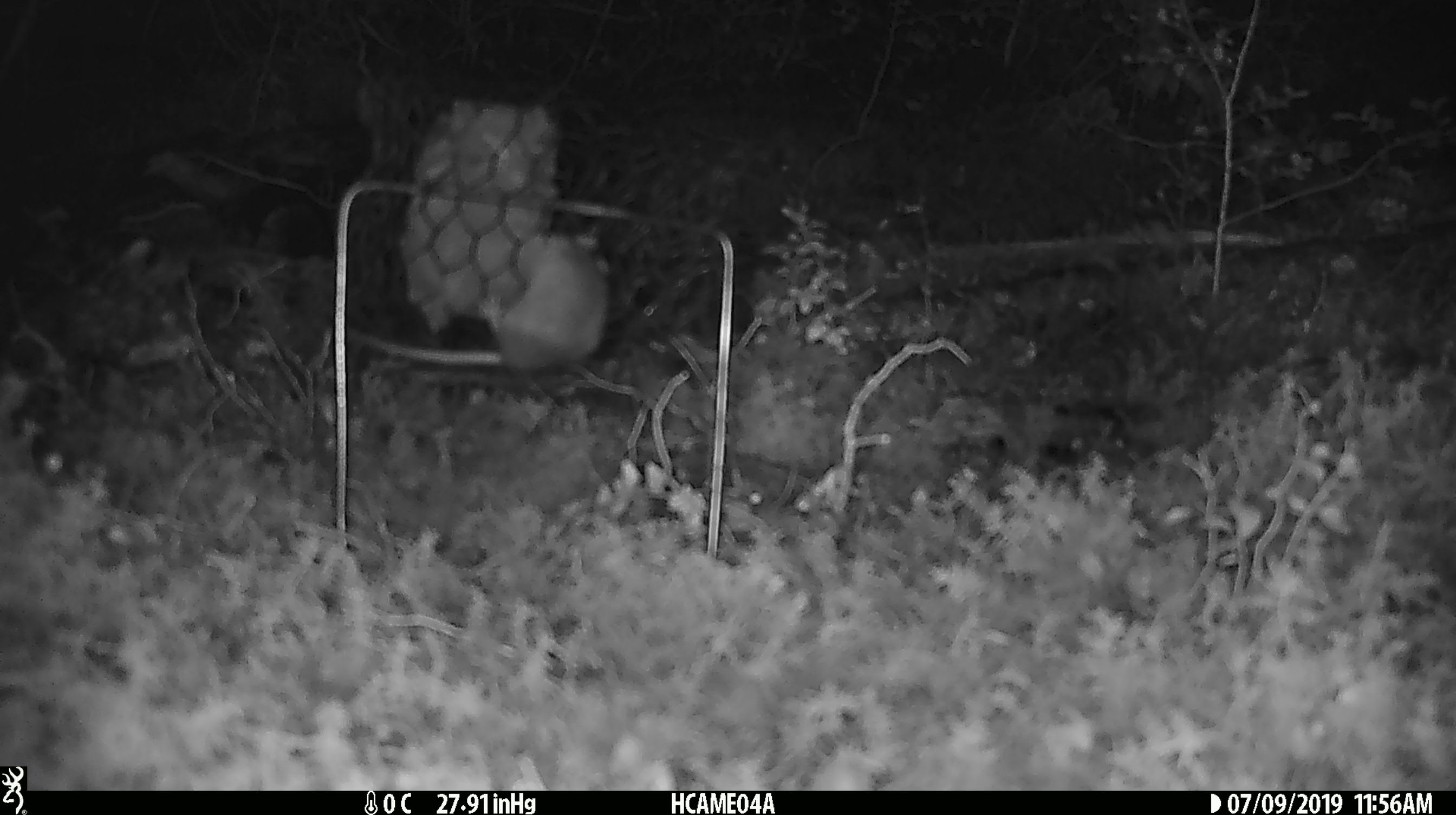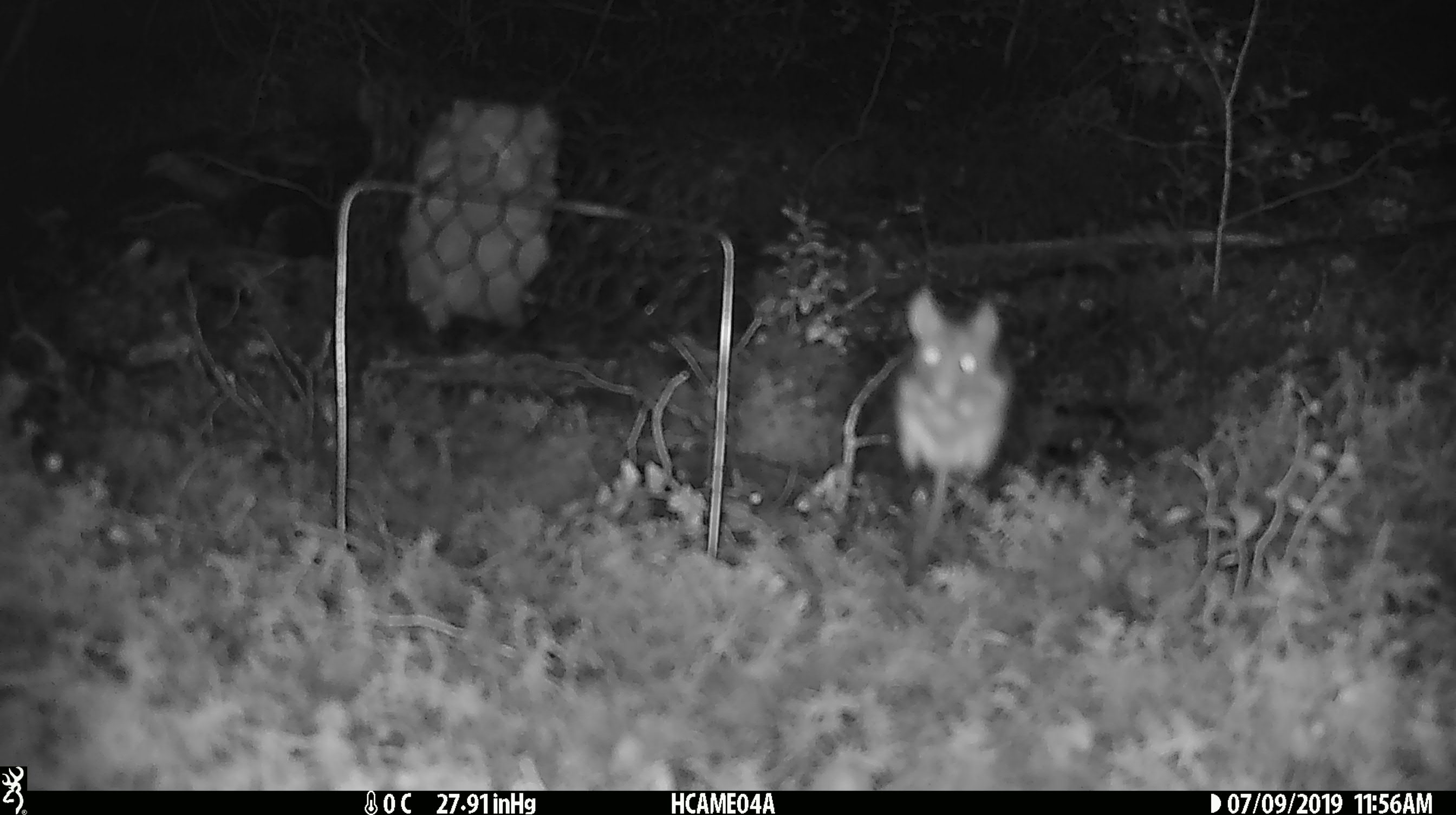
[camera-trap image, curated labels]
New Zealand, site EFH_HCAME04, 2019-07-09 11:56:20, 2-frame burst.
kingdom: Animalia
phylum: Chordata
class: Mammalia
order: Rodentia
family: Muridae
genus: Mus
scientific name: Mus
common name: mouse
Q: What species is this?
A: Mouse (Mus).